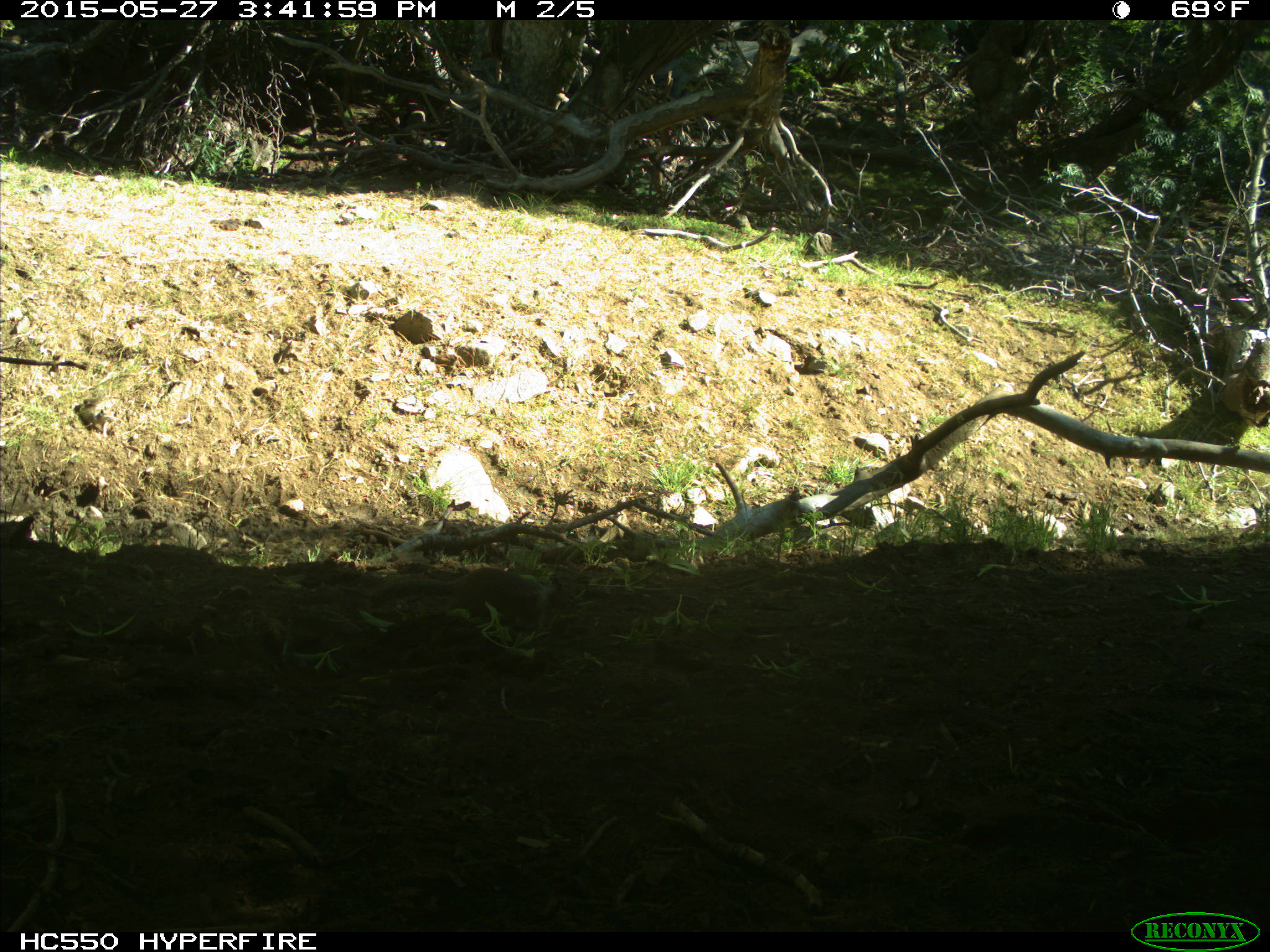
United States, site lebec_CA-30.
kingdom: Animalia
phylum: Chordata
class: Mammalia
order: Rodentia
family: Sciuridae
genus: Otospermophilus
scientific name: Otospermophilus beecheyi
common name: california ground squirrel